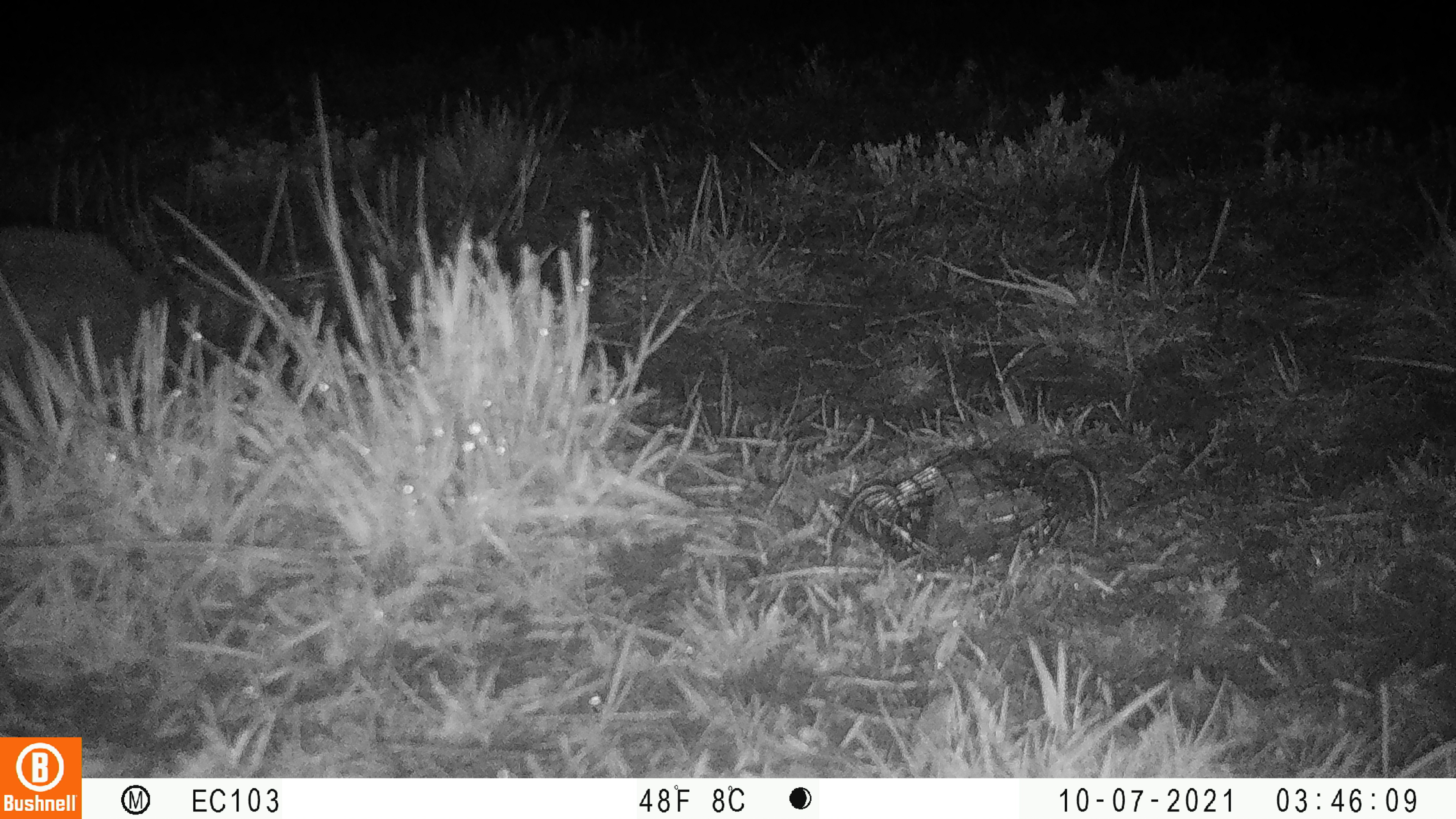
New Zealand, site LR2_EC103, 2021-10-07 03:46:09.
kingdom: Animalia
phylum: Chordata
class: Mammalia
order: Eulipotyphla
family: Erinaceidae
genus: Erinaceus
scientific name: Erinaceus europaeus europaeus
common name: european hedgehog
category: hedgehog